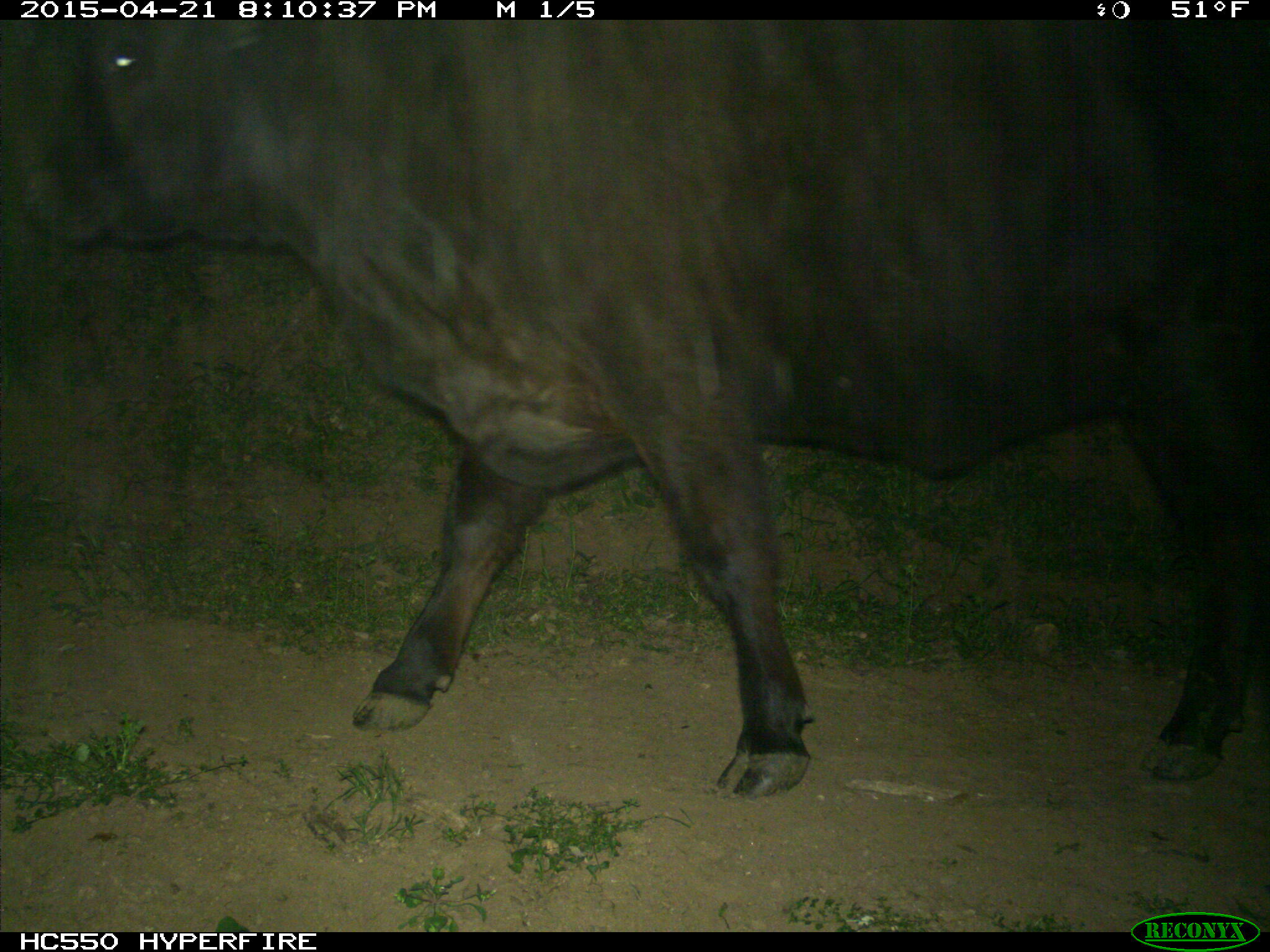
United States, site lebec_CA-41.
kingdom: Animalia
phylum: Chordata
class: Mammalia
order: Artiodactyla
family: Bovidae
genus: Bos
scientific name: Bos taurus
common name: domestic cow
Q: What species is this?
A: Bos taurus (domestic cow).